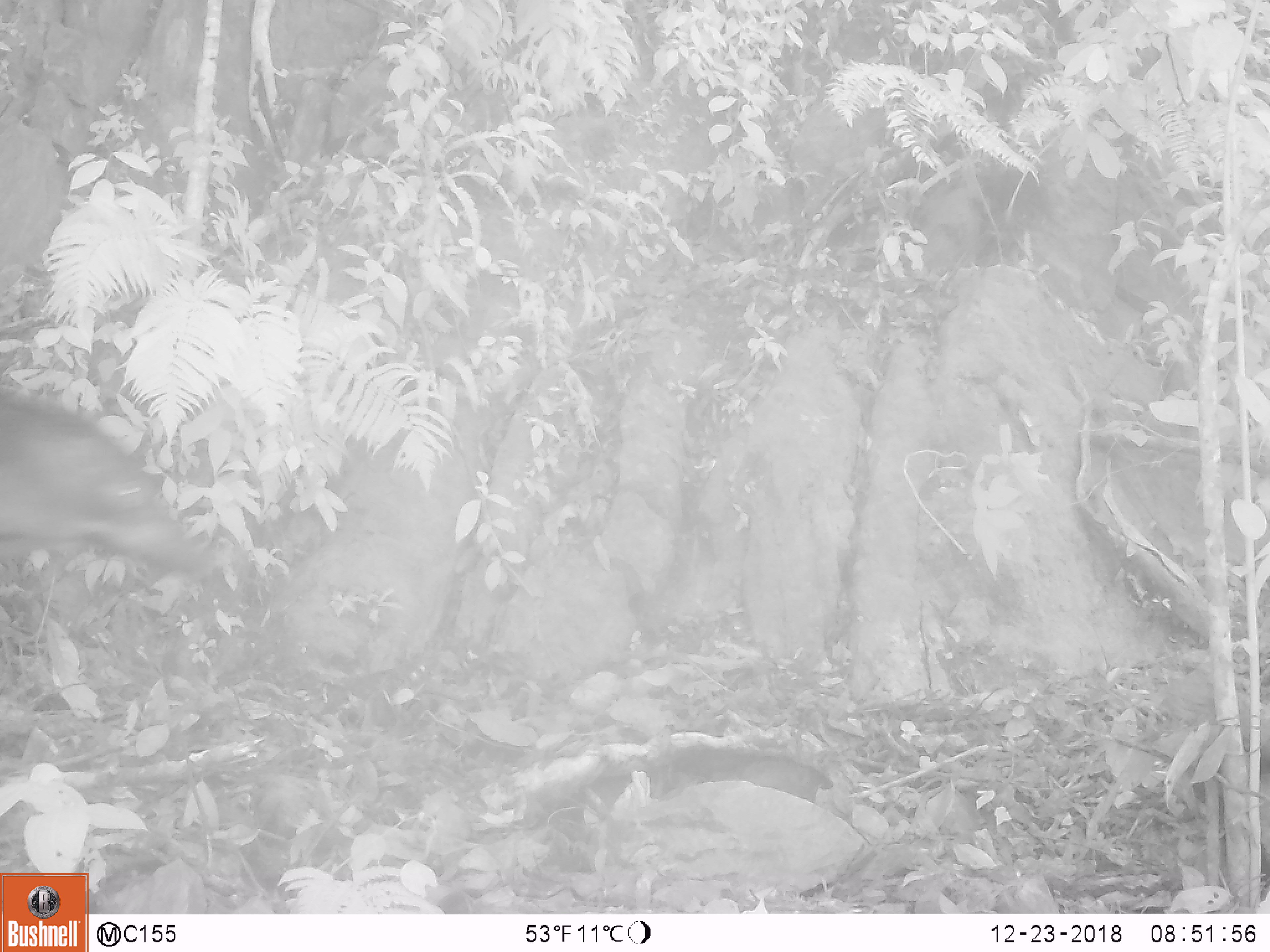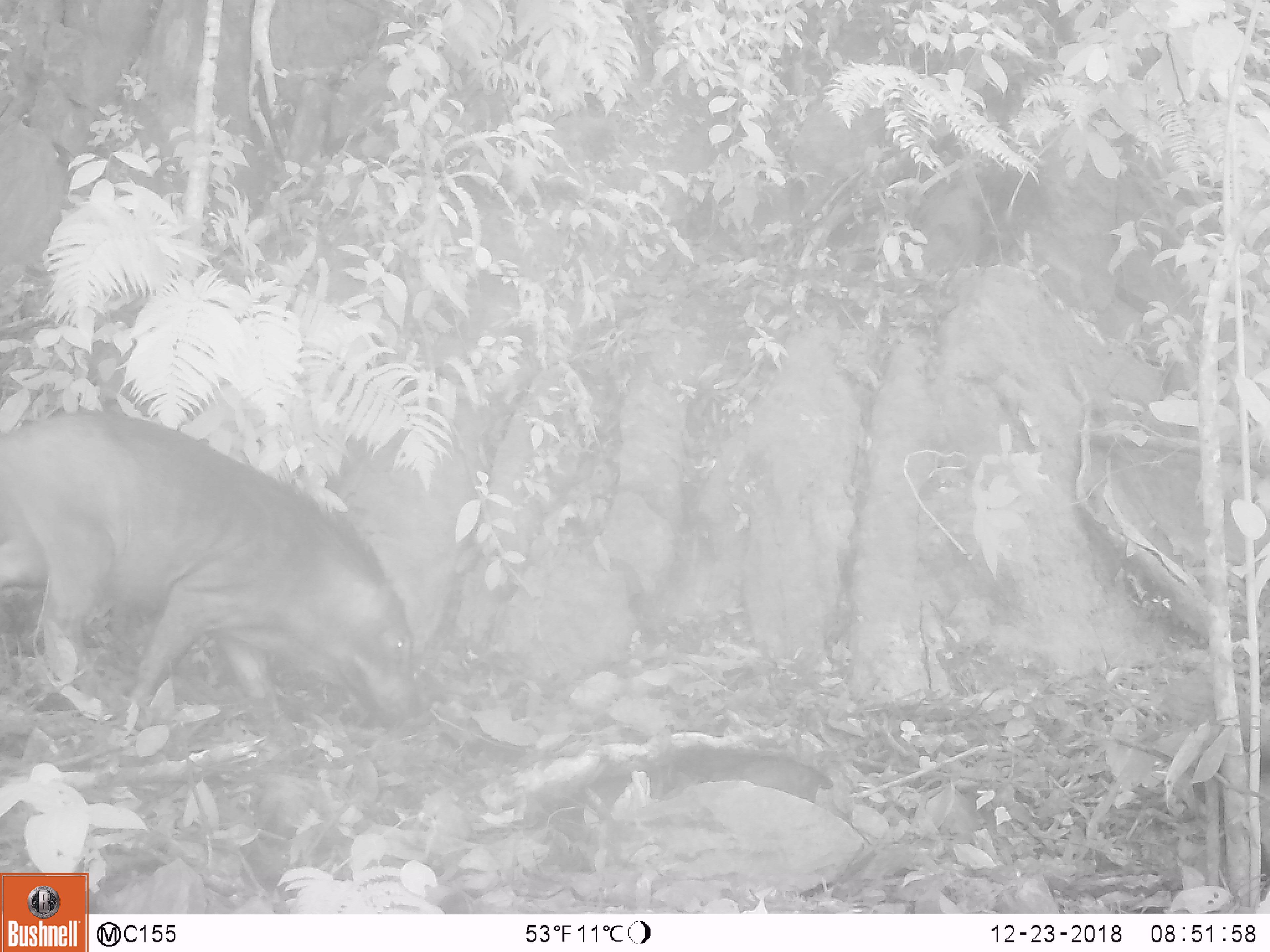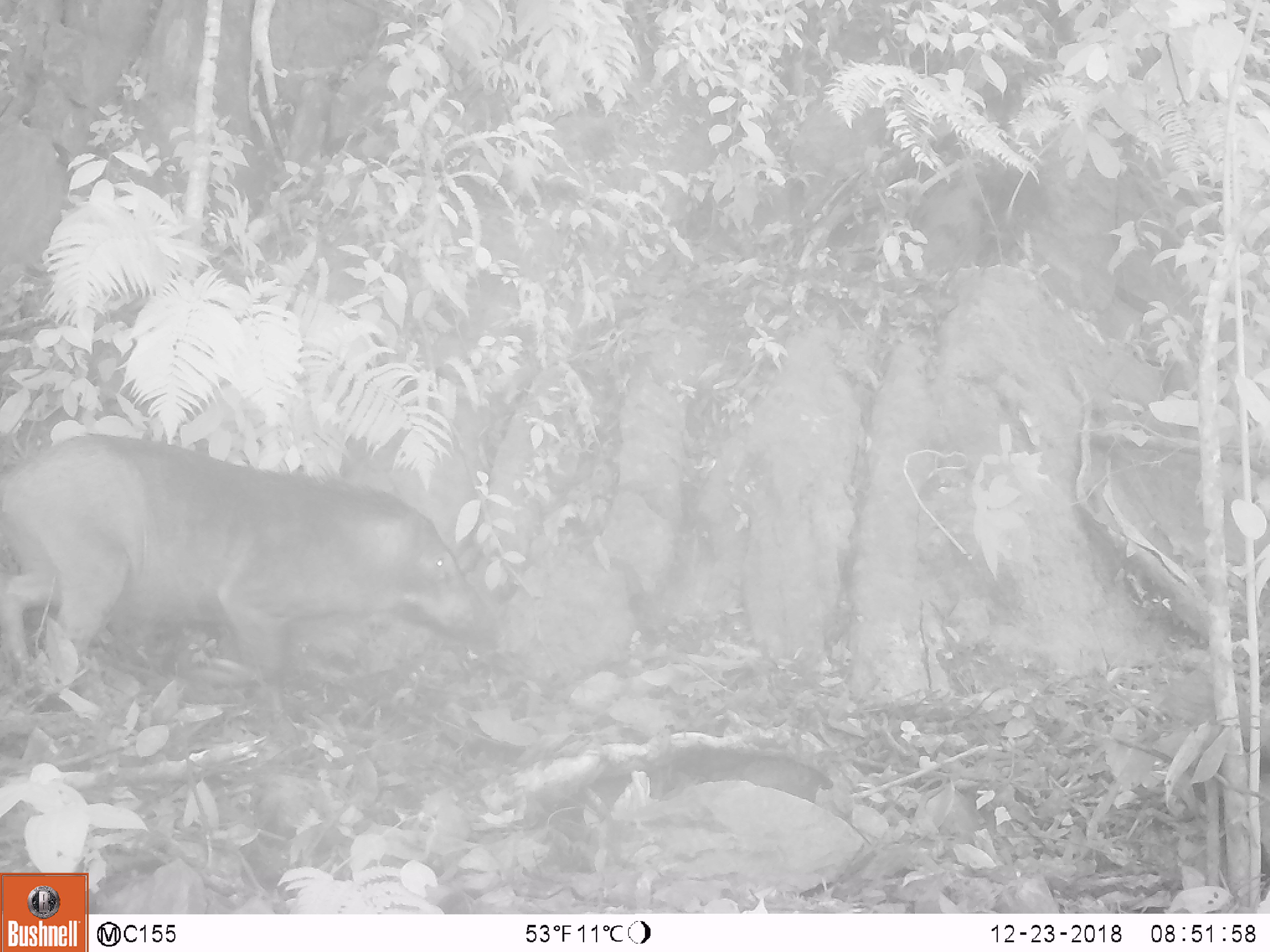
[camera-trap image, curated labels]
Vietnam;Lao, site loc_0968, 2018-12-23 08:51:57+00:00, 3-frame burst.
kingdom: Animalia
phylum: Chordata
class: Mammalia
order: Artiodactyla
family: Suidae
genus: Sus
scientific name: Sus scrofa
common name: eurasian wild pig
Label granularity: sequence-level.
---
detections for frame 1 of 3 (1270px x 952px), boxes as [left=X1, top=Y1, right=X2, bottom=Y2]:
eurasian wild pig: [left=0, top=383, right=208, bottom=579]; [left=536, top=743, right=834, bottom=834]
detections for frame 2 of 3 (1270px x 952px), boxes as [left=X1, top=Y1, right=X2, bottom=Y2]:
eurasian wild pig: [left=0, top=407, right=424, bottom=743]; [left=536, top=743, right=834, bottom=823]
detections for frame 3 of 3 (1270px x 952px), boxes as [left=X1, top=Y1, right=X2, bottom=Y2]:
eurasian wild pig: [left=0, top=430, right=499, bottom=742]; [left=547, top=743, right=834, bottom=823]